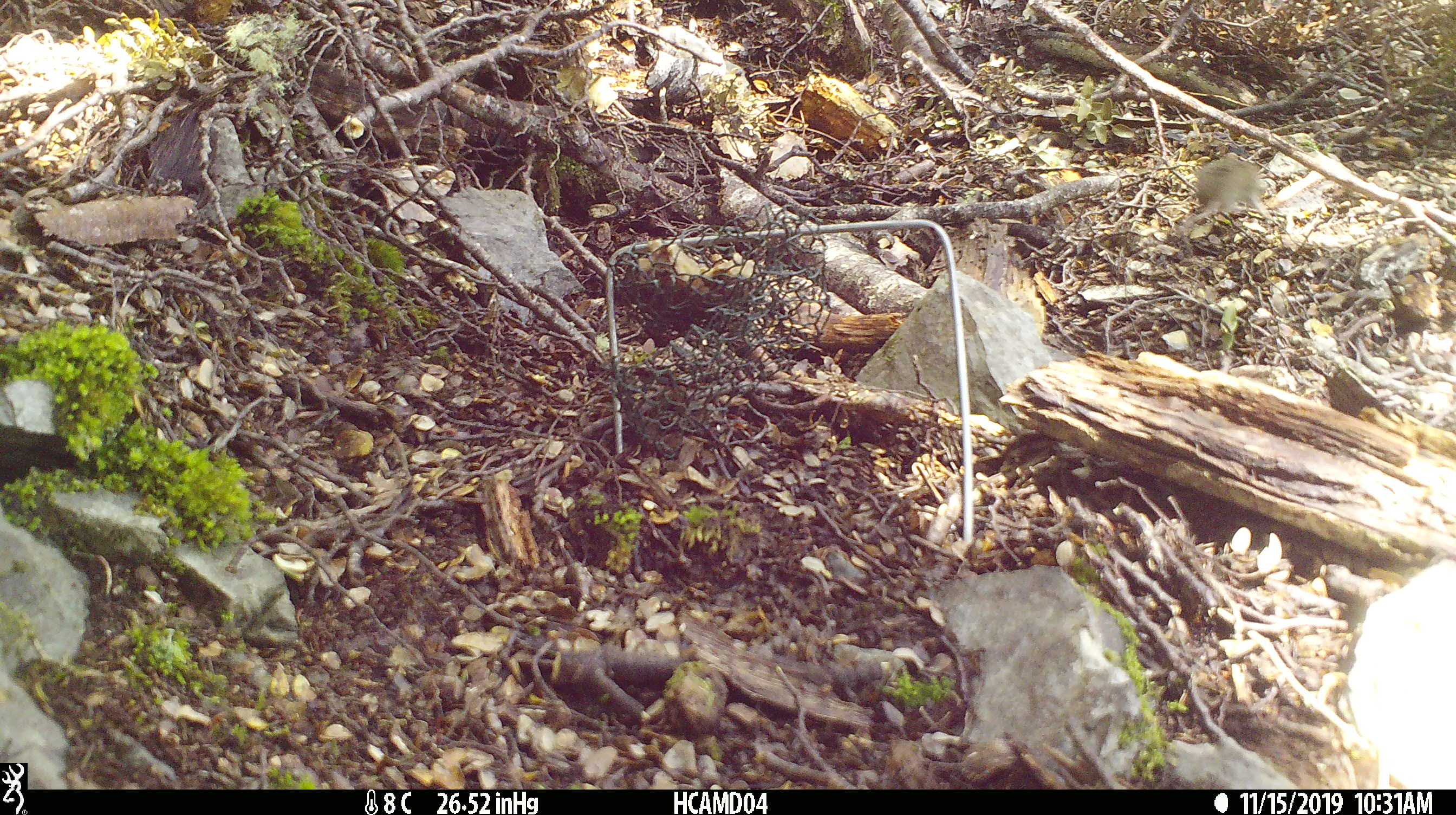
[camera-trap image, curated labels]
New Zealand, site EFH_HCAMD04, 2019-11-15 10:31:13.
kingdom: Animalia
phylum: Chordata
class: Mammalia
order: Rodentia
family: Muridae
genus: Mus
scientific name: Mus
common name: mouse